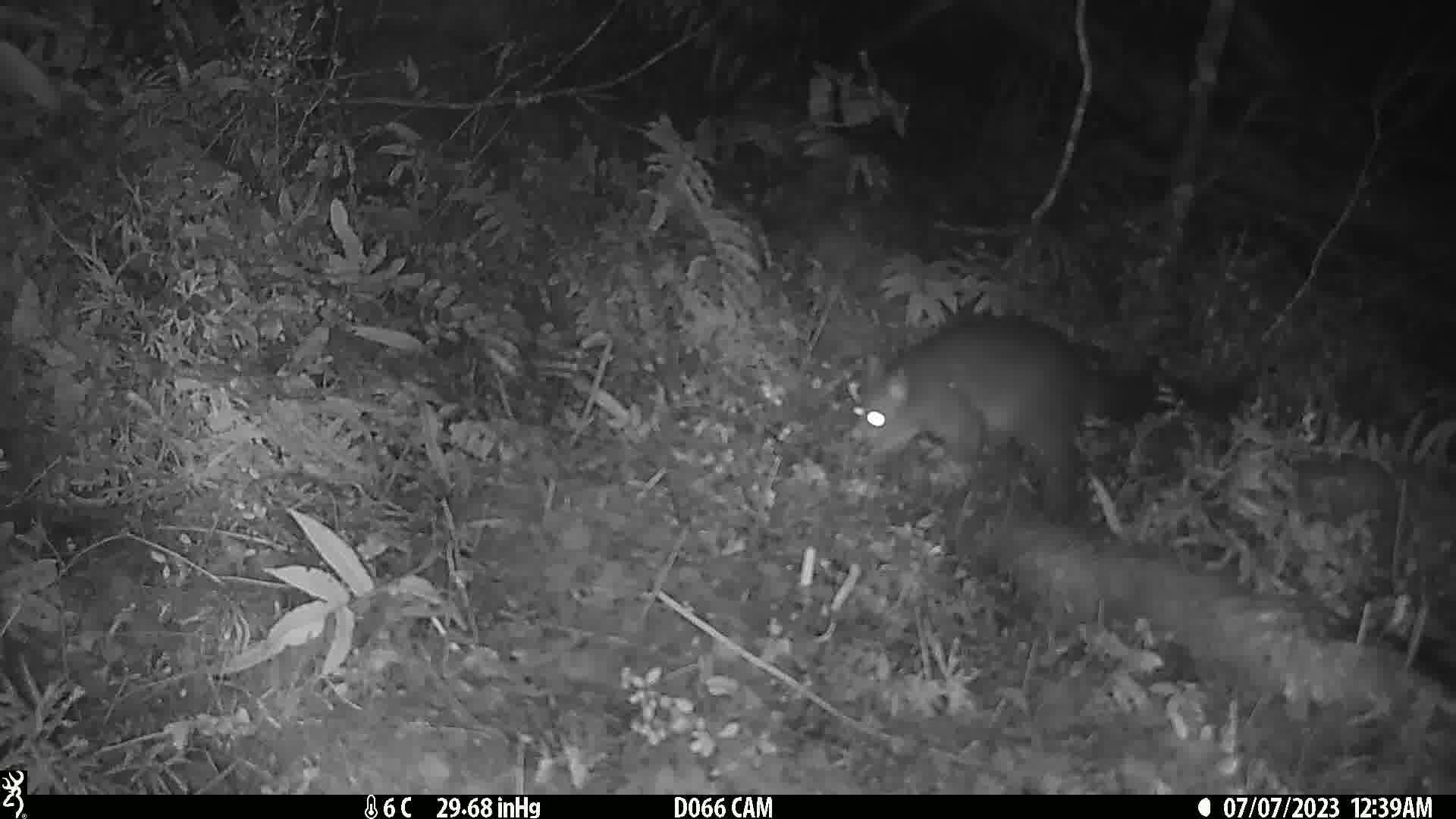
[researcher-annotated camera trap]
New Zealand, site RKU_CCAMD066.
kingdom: Animalia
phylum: Chordata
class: Mammalia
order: Diprotodontia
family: Phalangeridae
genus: Trichosurus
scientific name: Trichosurus vulpecula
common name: common brushtail possum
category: possum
Possum (common brushtail possum) (Trichosurus vulpecula).